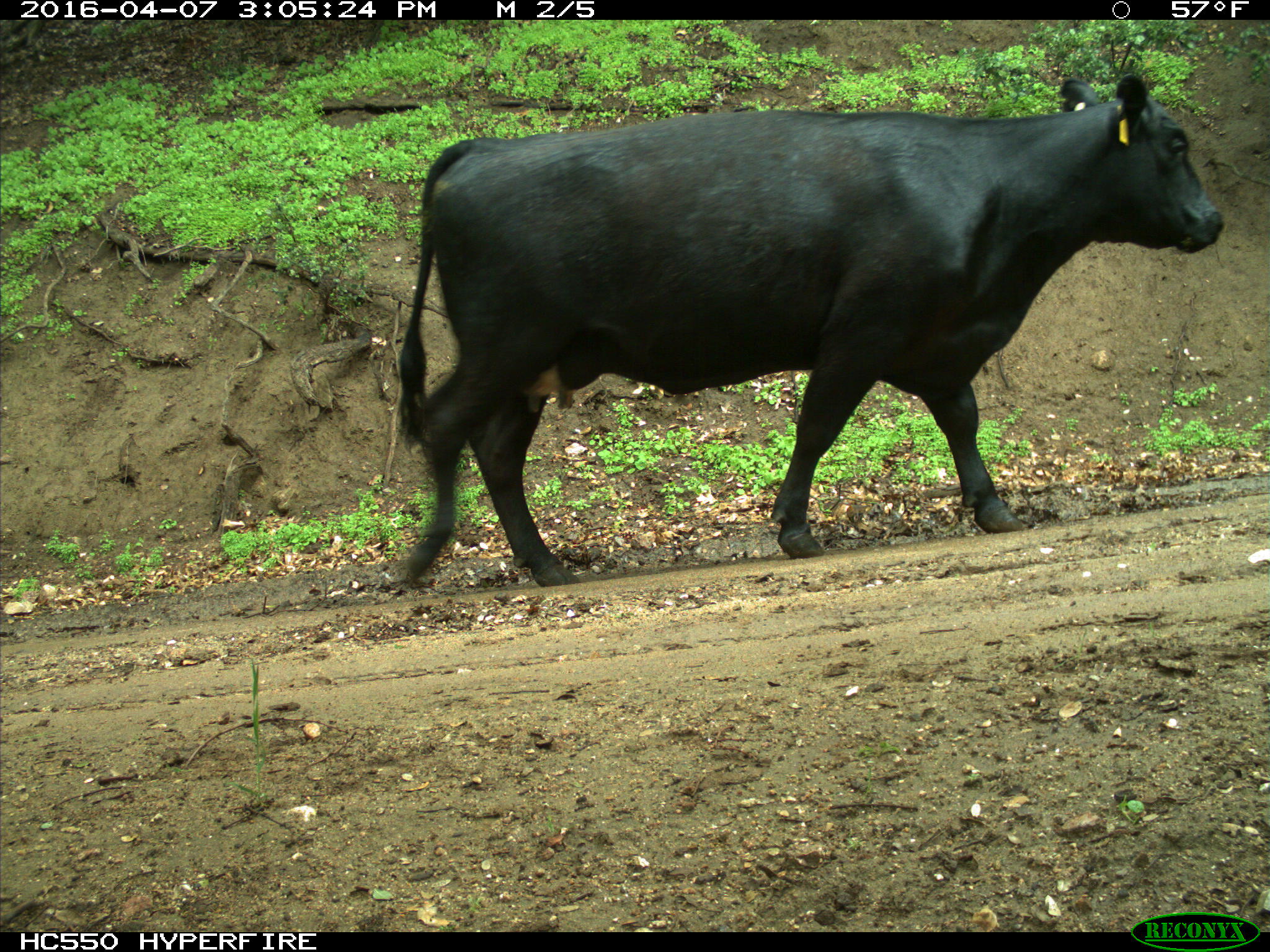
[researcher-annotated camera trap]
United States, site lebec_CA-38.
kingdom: Animalia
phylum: Chordata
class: Mammalia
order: Artiodactyla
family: Bovidae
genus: Bos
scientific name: Bos taurus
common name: domestic cow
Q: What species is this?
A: Bos taurus (domestic cow).